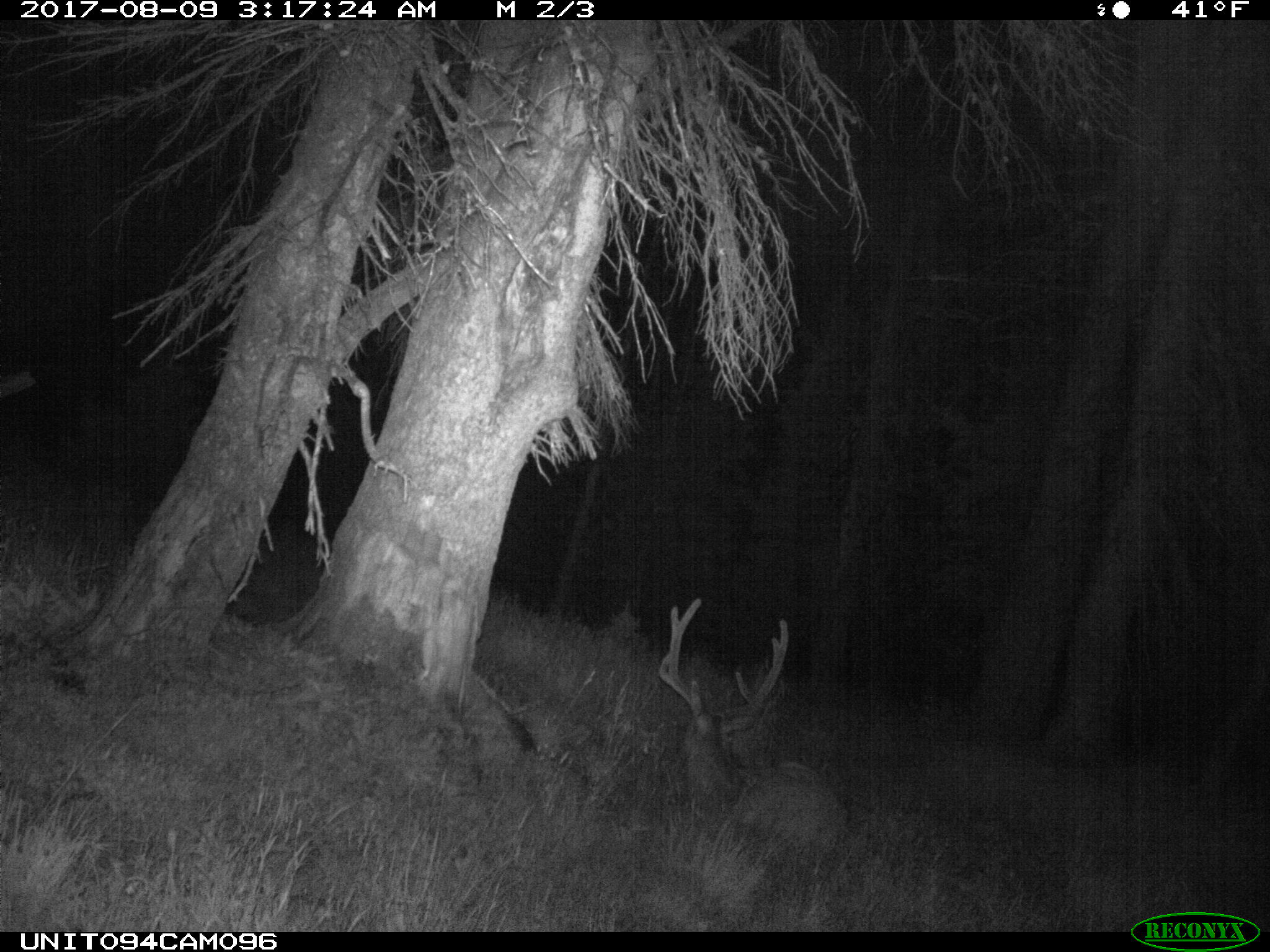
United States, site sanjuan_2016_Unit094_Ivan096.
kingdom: Animalia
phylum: Chordata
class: Mammalia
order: Artiodactyla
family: Cervidae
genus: Odocoileus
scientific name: Odocoileus hemionus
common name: mule deer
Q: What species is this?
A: Odocoileus hemionus (mule deer).